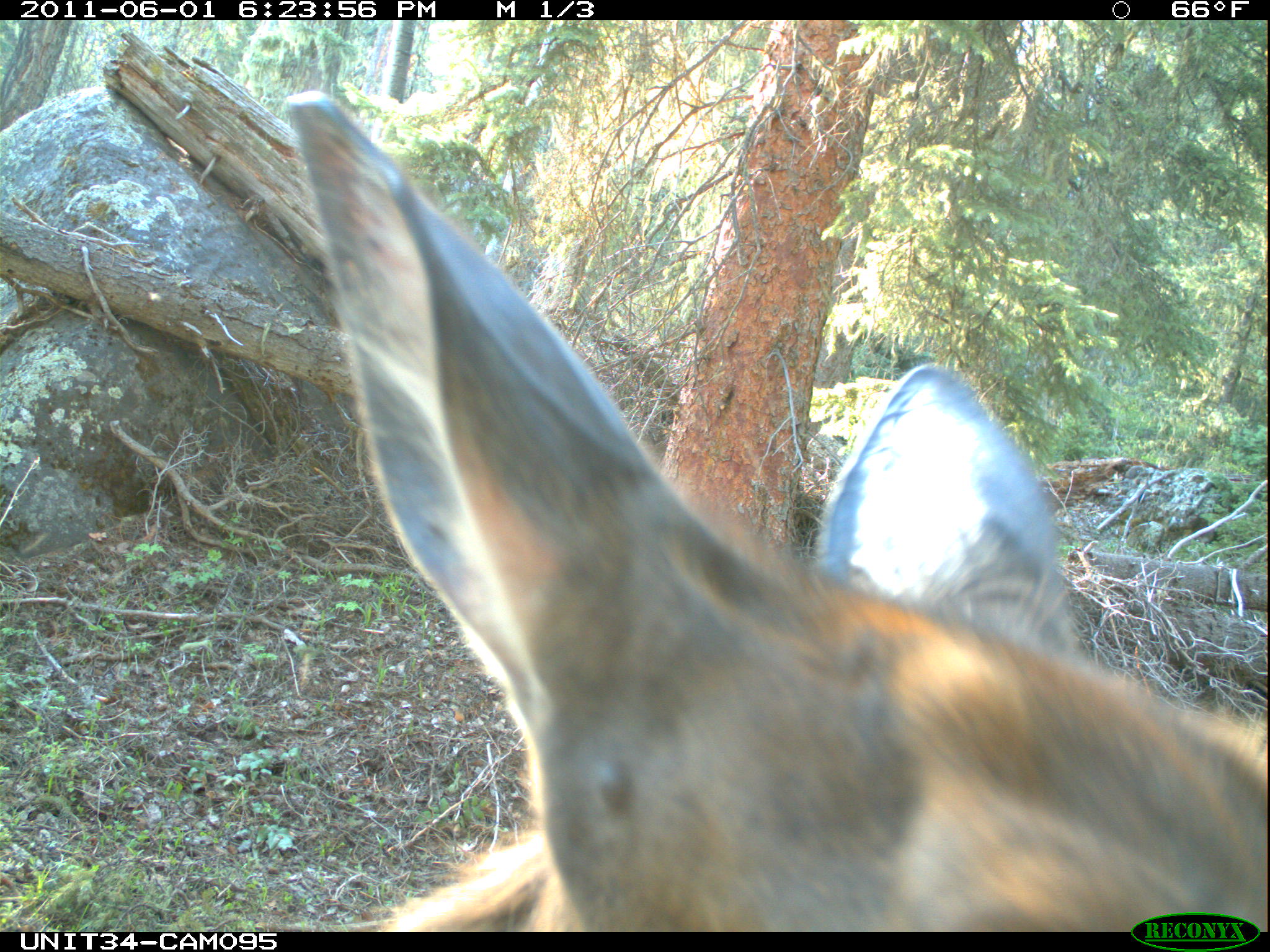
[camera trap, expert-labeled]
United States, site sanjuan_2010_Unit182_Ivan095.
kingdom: Animalia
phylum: Chordata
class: Mammalia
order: Artiodactyla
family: Cervidae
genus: Cervus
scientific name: Cervus elaphus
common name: red deer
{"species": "Cervus elaphus (red deer)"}